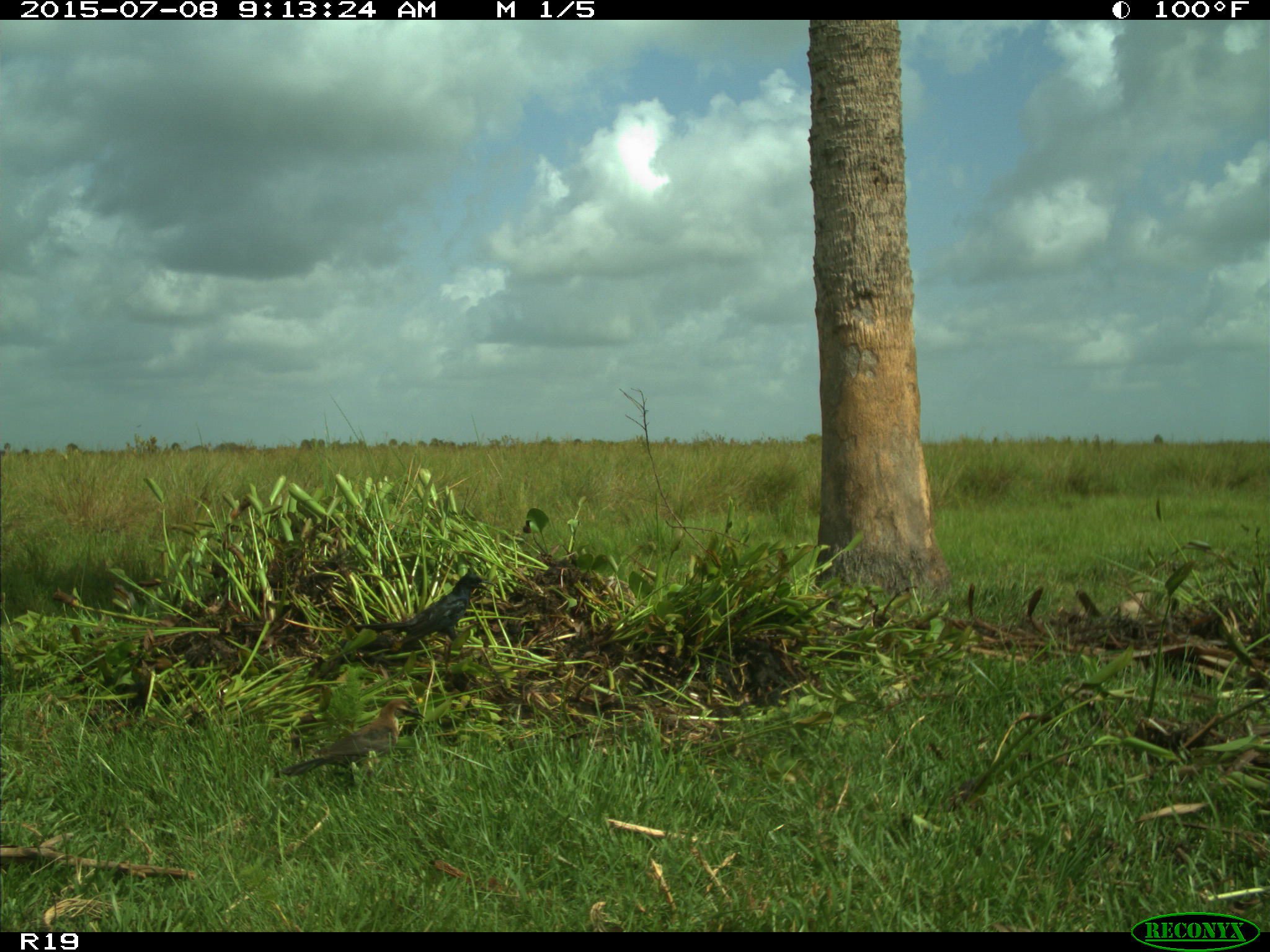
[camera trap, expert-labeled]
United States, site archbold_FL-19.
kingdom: Animalia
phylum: Chordata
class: Aves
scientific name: Aves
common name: birds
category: unidentified bird